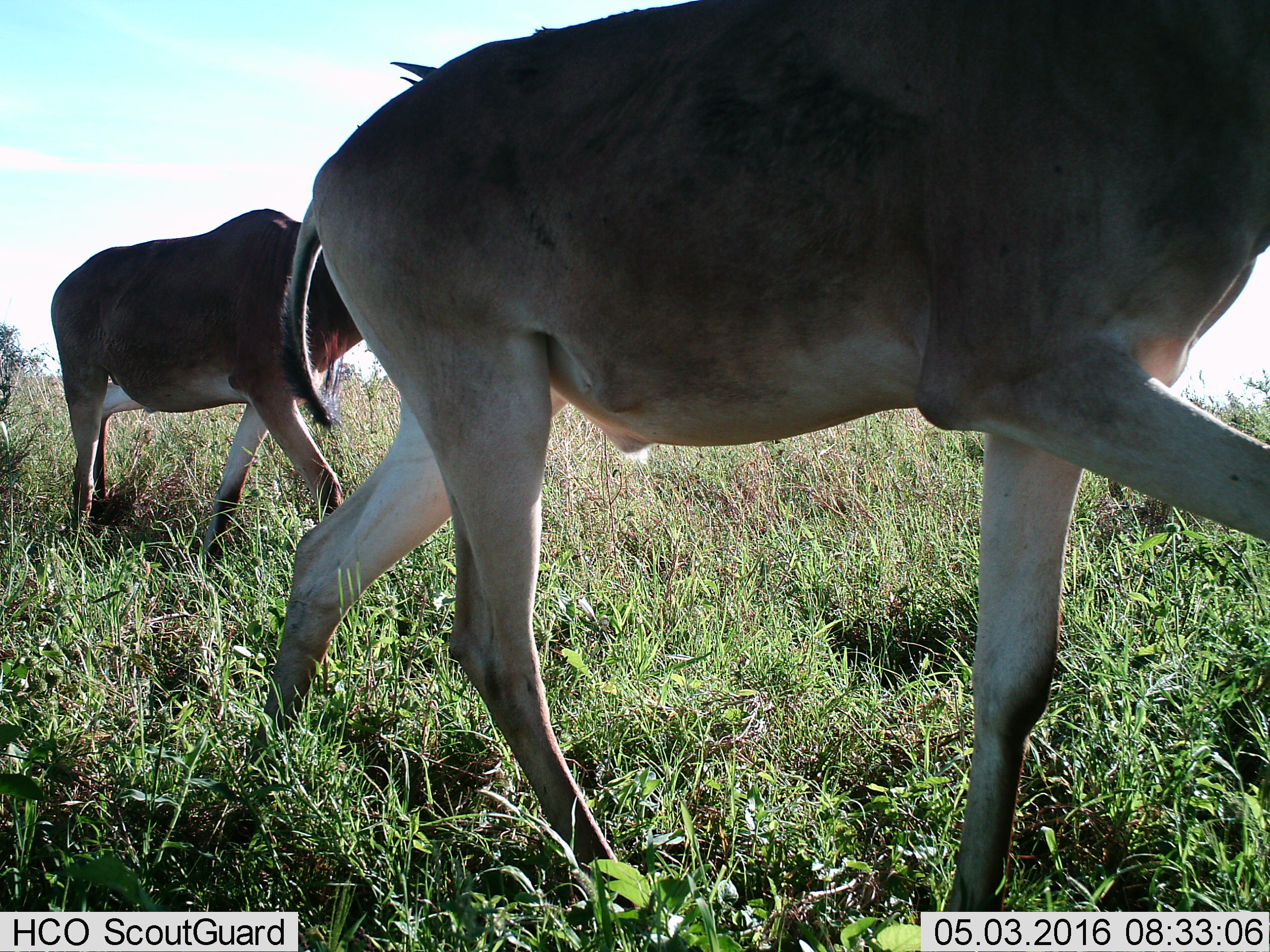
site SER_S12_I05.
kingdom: Animalia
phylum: Chordata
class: Mammalia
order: Artiodactyla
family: Bovidae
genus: Alcelaphus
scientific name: Alcelaphus buselaphus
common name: hartebeest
Hartebeest (Alcelaphus buselaphus), count 2. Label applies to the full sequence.